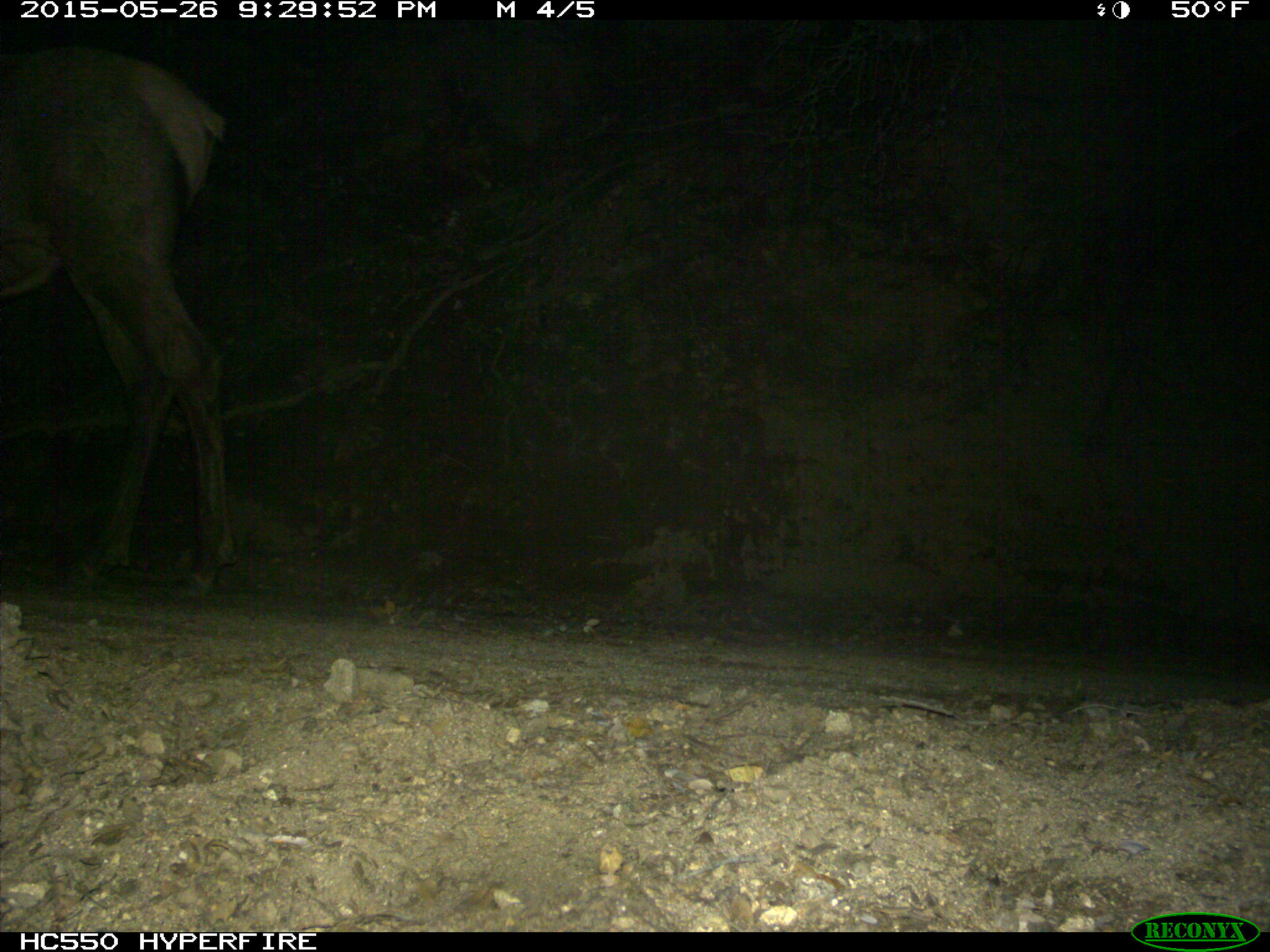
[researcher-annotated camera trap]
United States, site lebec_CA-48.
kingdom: Animalia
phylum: Chordata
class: Mammalia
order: Artiodactyla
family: Cervidae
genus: Cervus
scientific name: Cervus canadensis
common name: elk